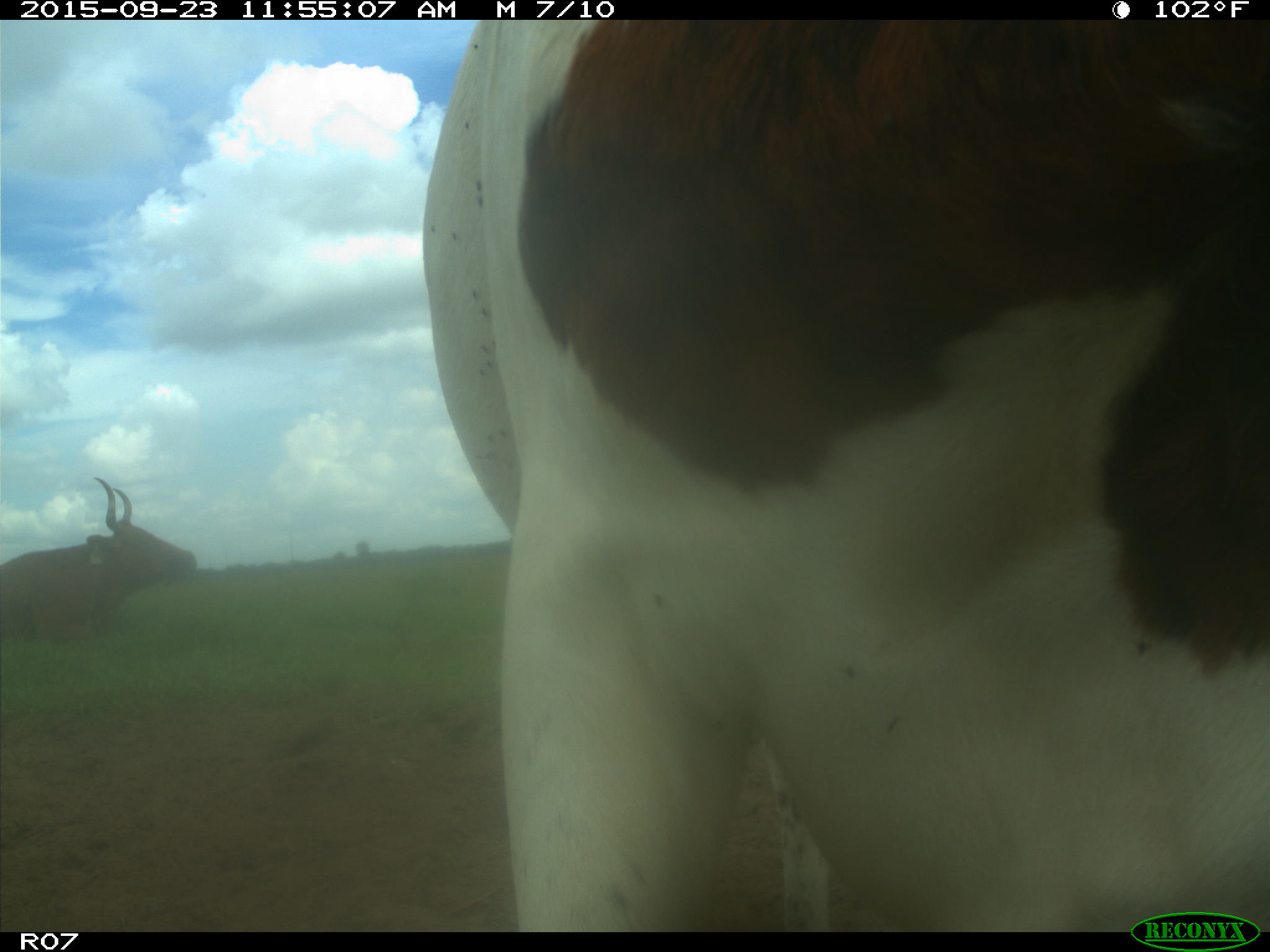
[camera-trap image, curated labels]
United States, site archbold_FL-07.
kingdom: Animalia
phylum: Chordata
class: Mammalia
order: Artiodactyla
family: Bovidae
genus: Bos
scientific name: Bos taurus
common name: domestic cow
Bos taurus (domestic cow).